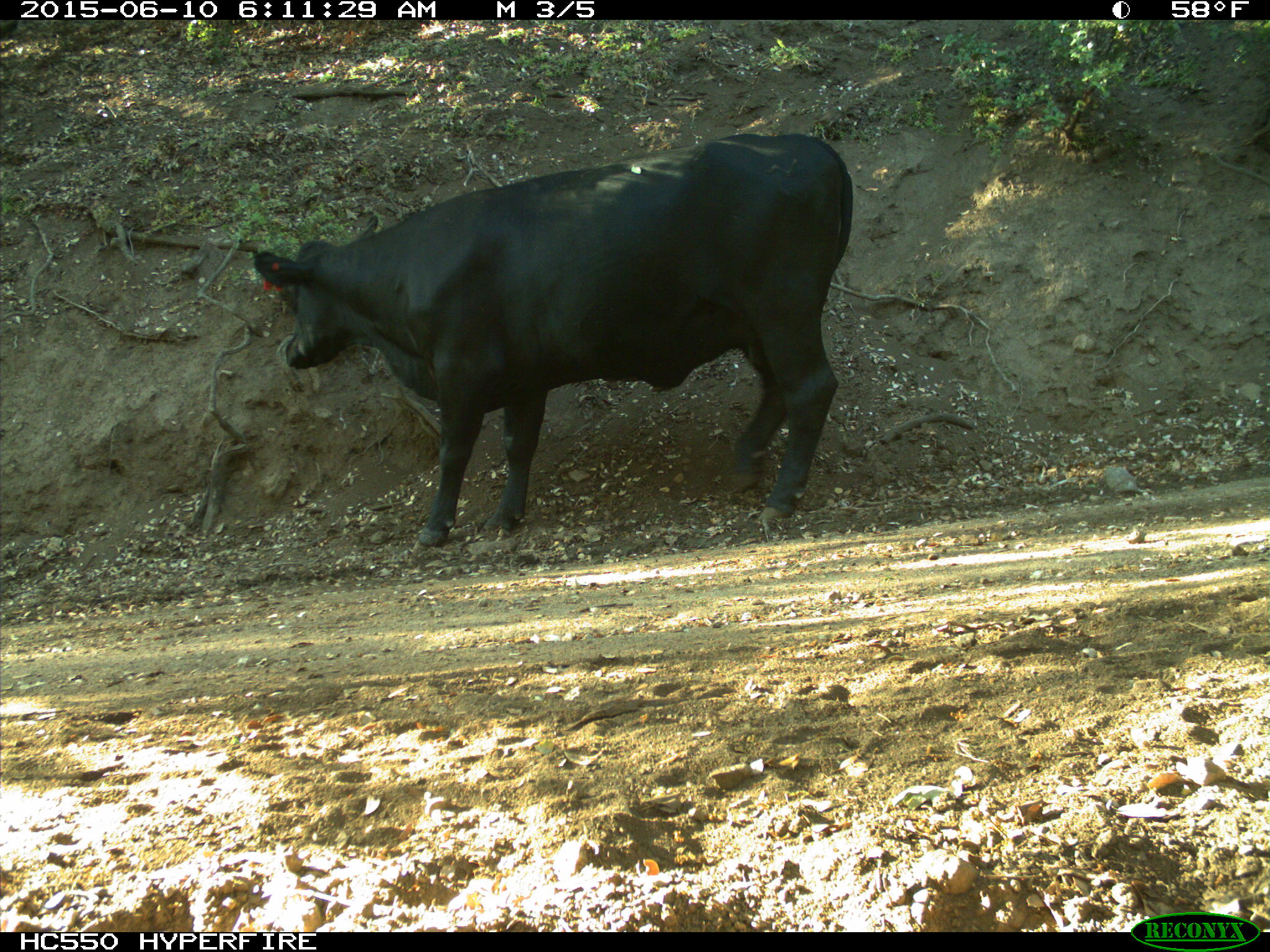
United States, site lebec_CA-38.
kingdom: Animalia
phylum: Chordata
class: Mammalia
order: Artiodactyla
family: Bovidae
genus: Bos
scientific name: Bos taurus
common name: domestic cow